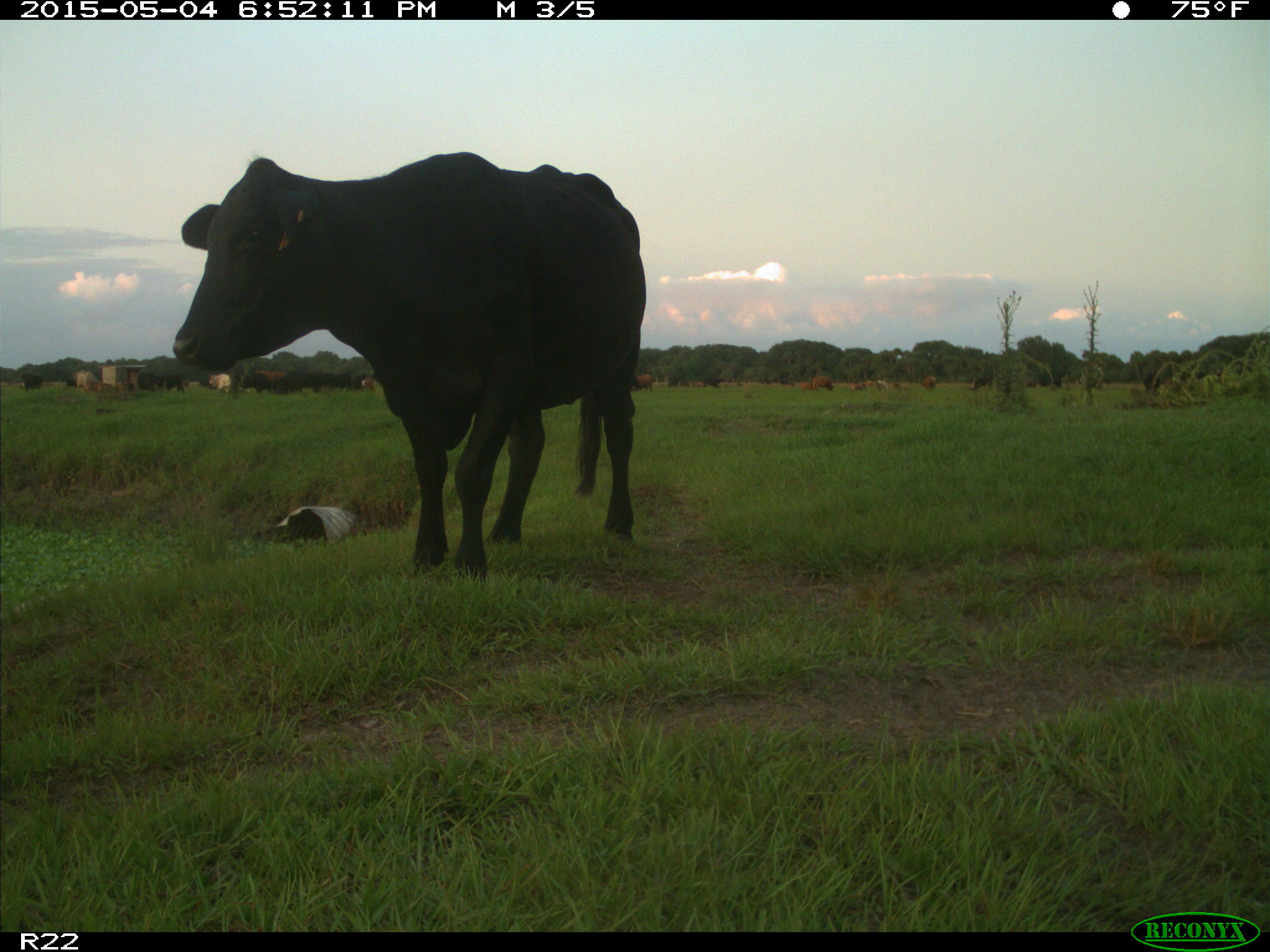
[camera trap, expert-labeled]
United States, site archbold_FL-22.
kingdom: Animalia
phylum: Chordata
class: Mammalia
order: Artiodactyla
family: Bovidae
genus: Bos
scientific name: Bos taurus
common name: domestic cow